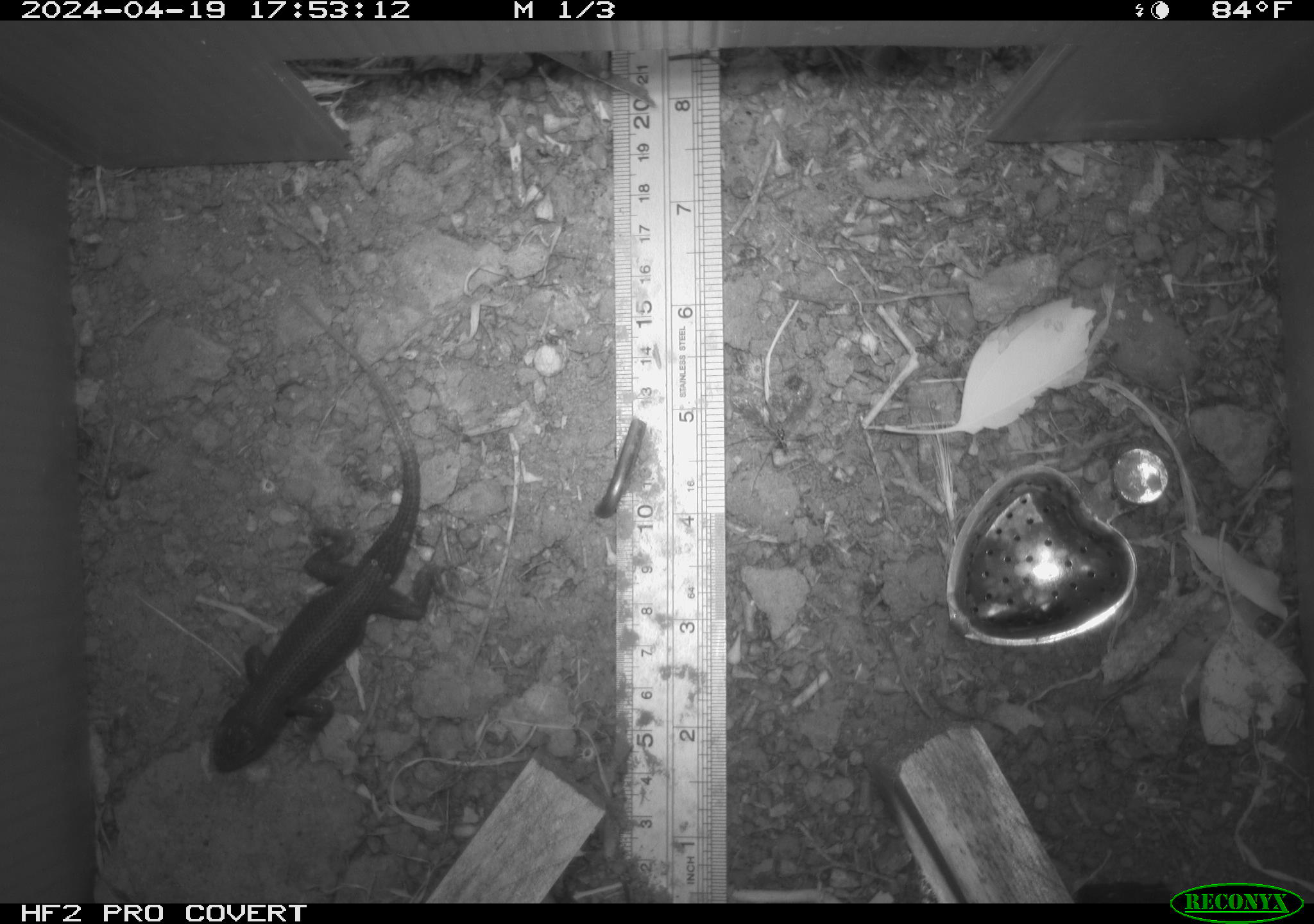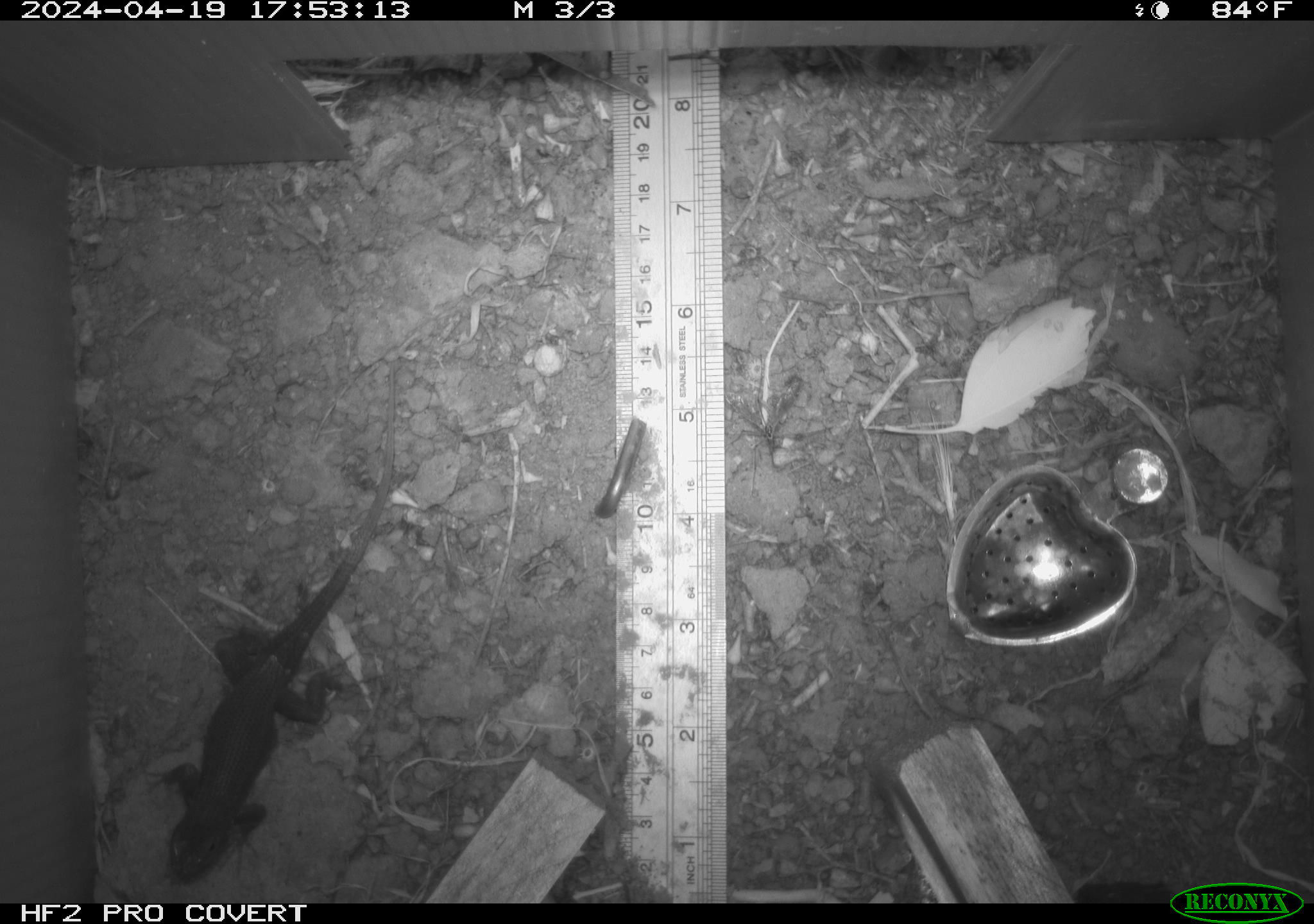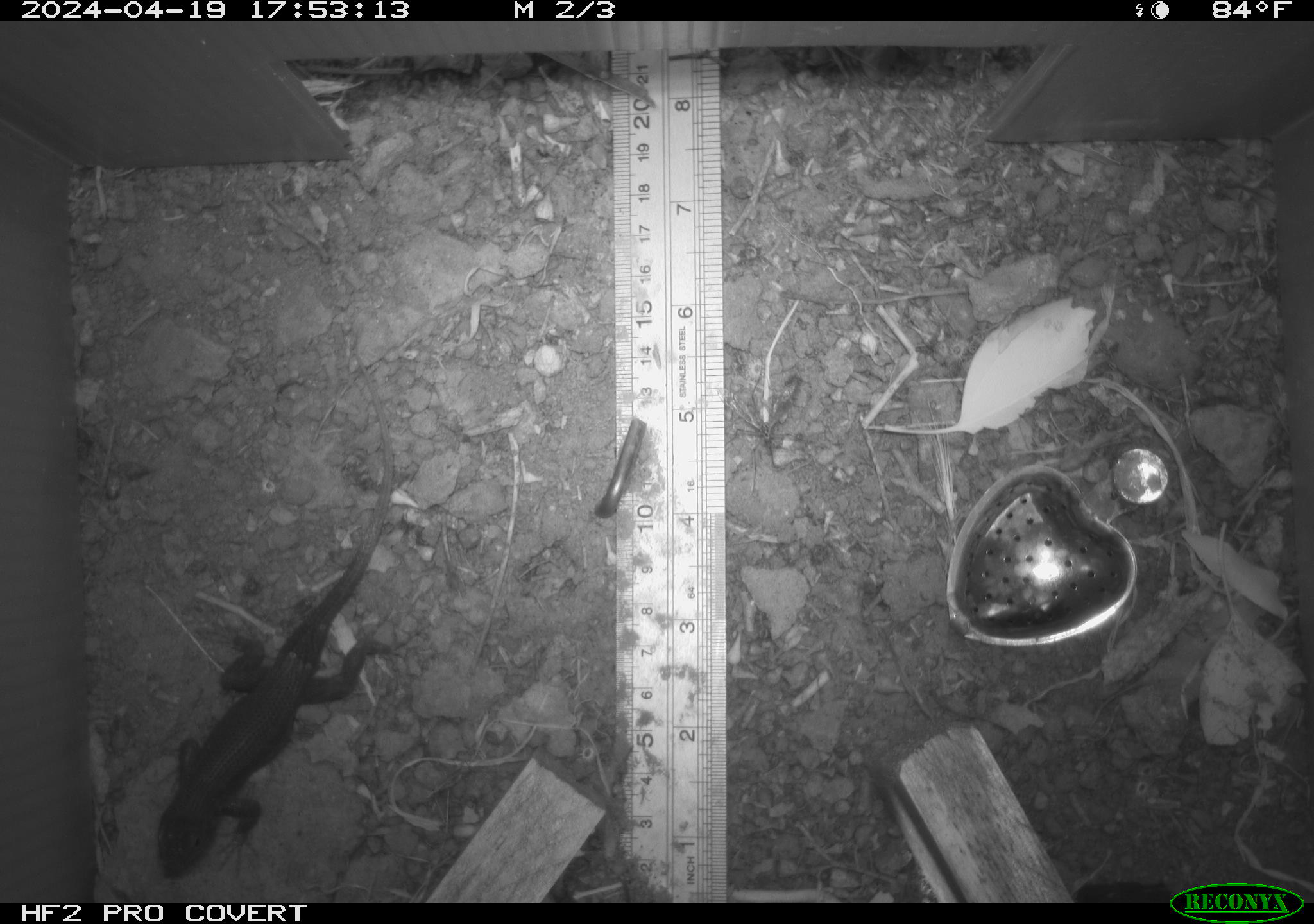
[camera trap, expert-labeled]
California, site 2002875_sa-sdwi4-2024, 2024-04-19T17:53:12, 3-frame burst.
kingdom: Animalia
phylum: Chordata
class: Reptilia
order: Squamata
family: Phrynosomatidae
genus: Sceloporus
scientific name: Sceloporus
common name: spiny lizards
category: sceloporus species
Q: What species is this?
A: Sceloporus species (spiny lizards) (Sceloporus).